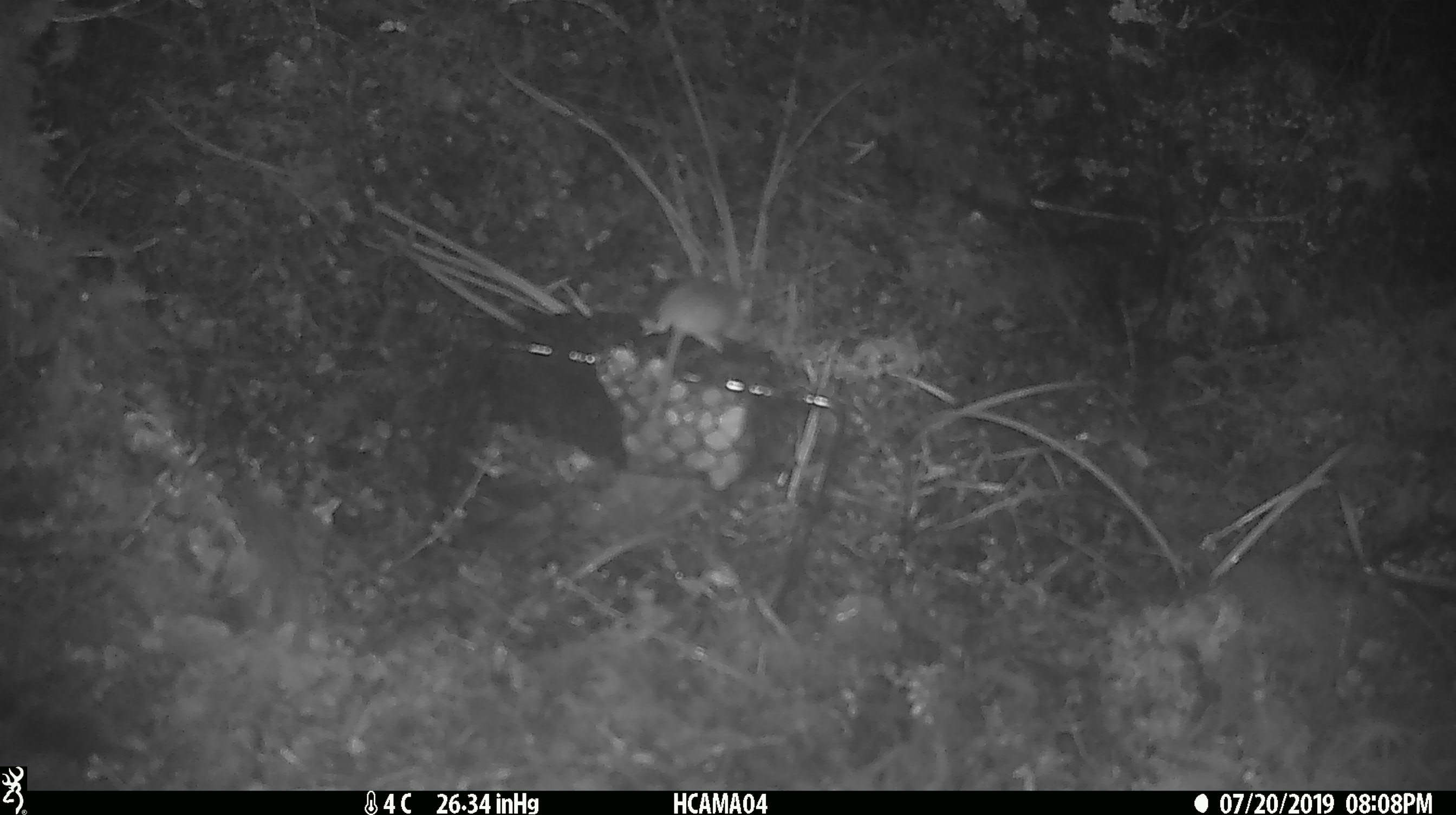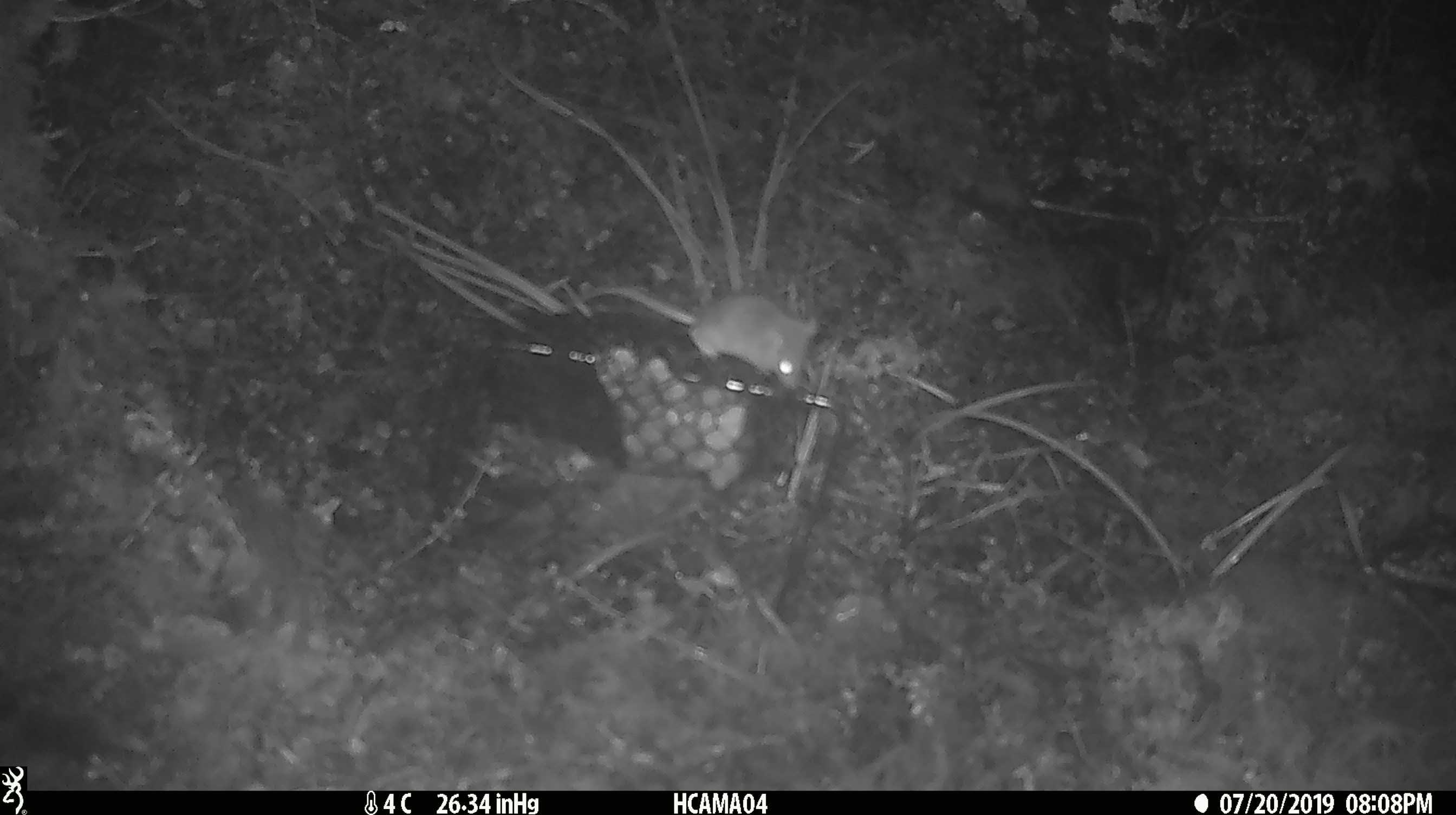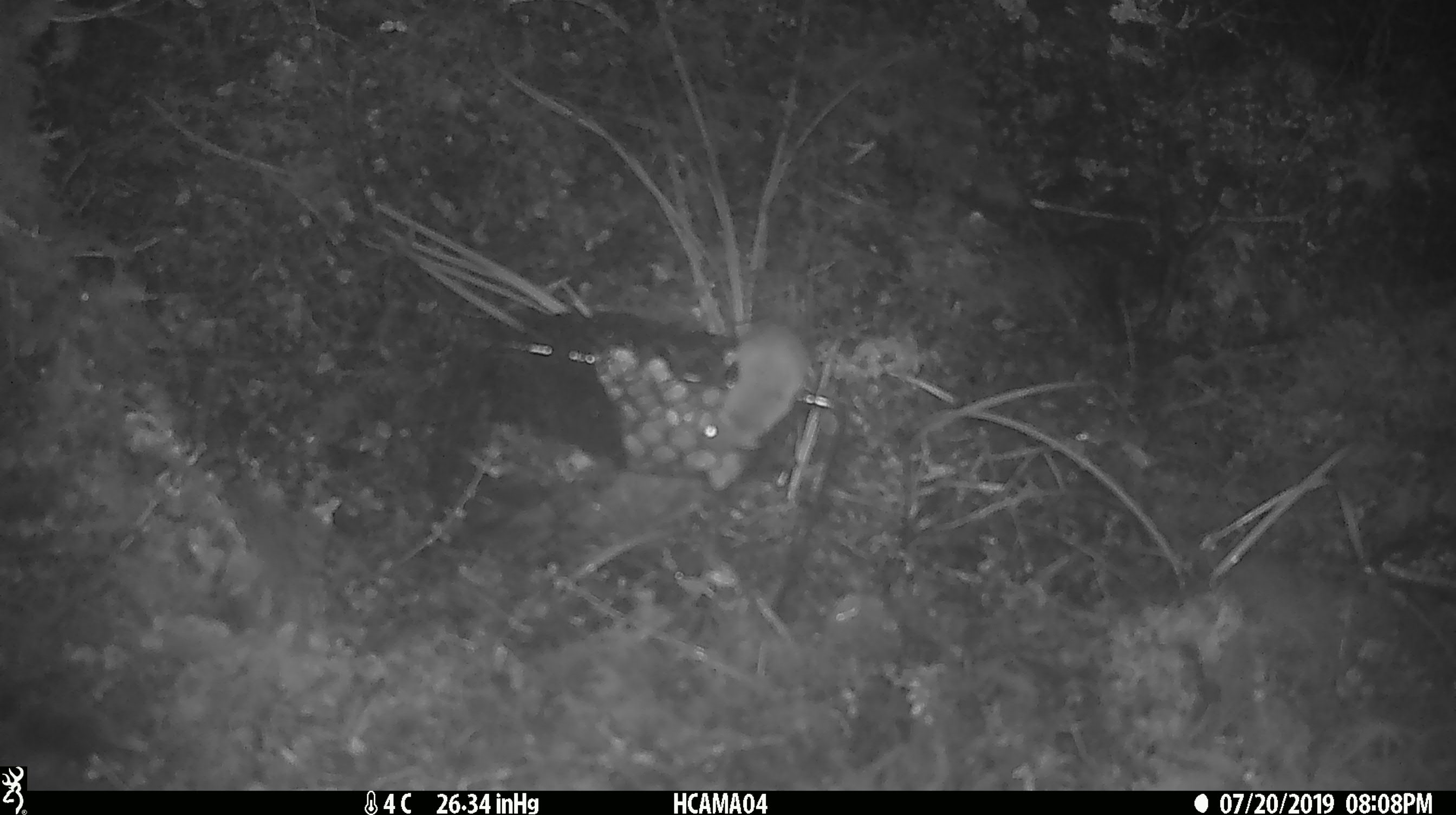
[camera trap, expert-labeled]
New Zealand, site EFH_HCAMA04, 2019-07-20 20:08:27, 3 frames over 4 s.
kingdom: Animalia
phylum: Chordata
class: Mammalia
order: Rodentia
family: Muridae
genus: Mus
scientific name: Mus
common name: mouse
Mouse (Mus).